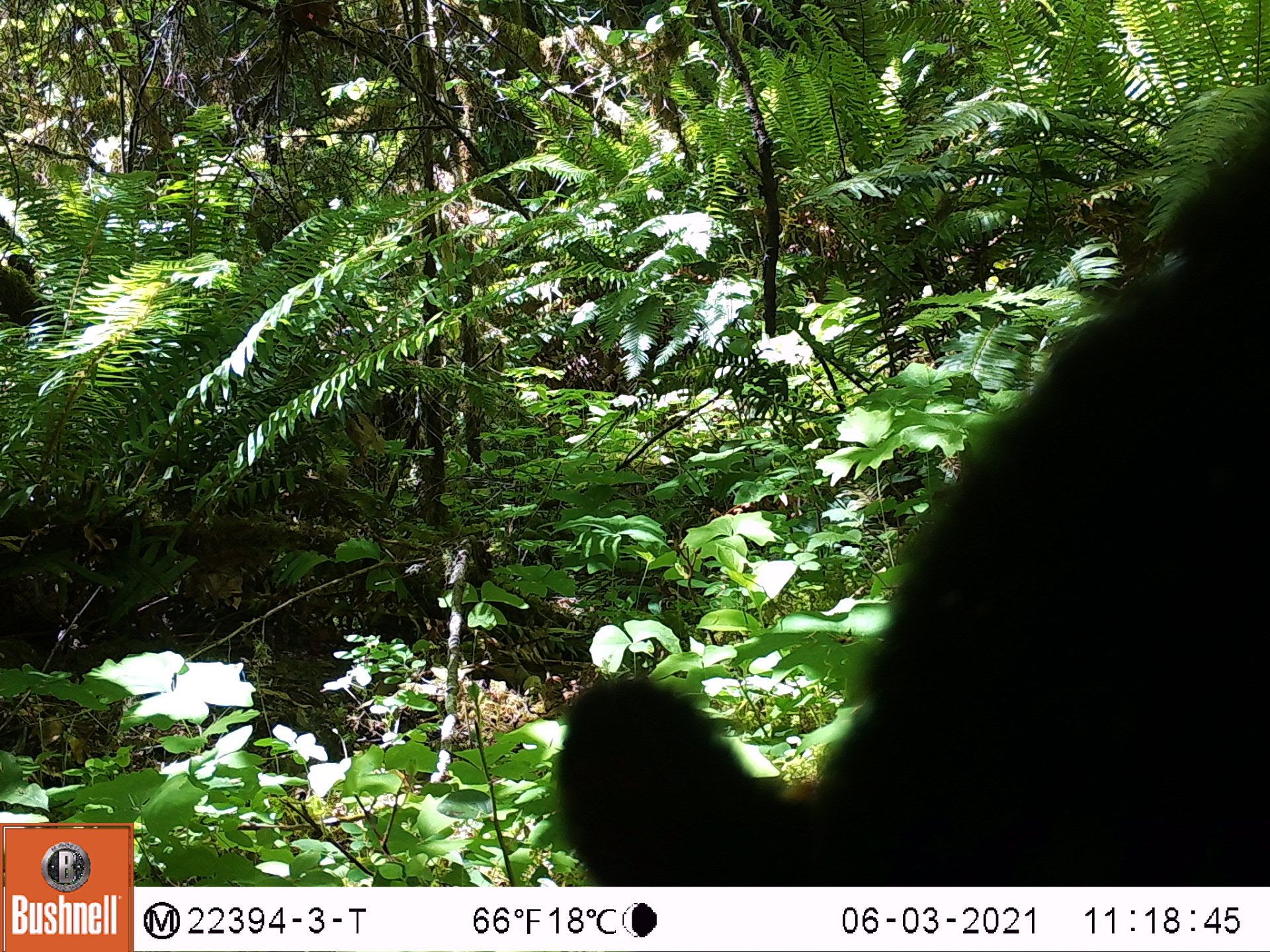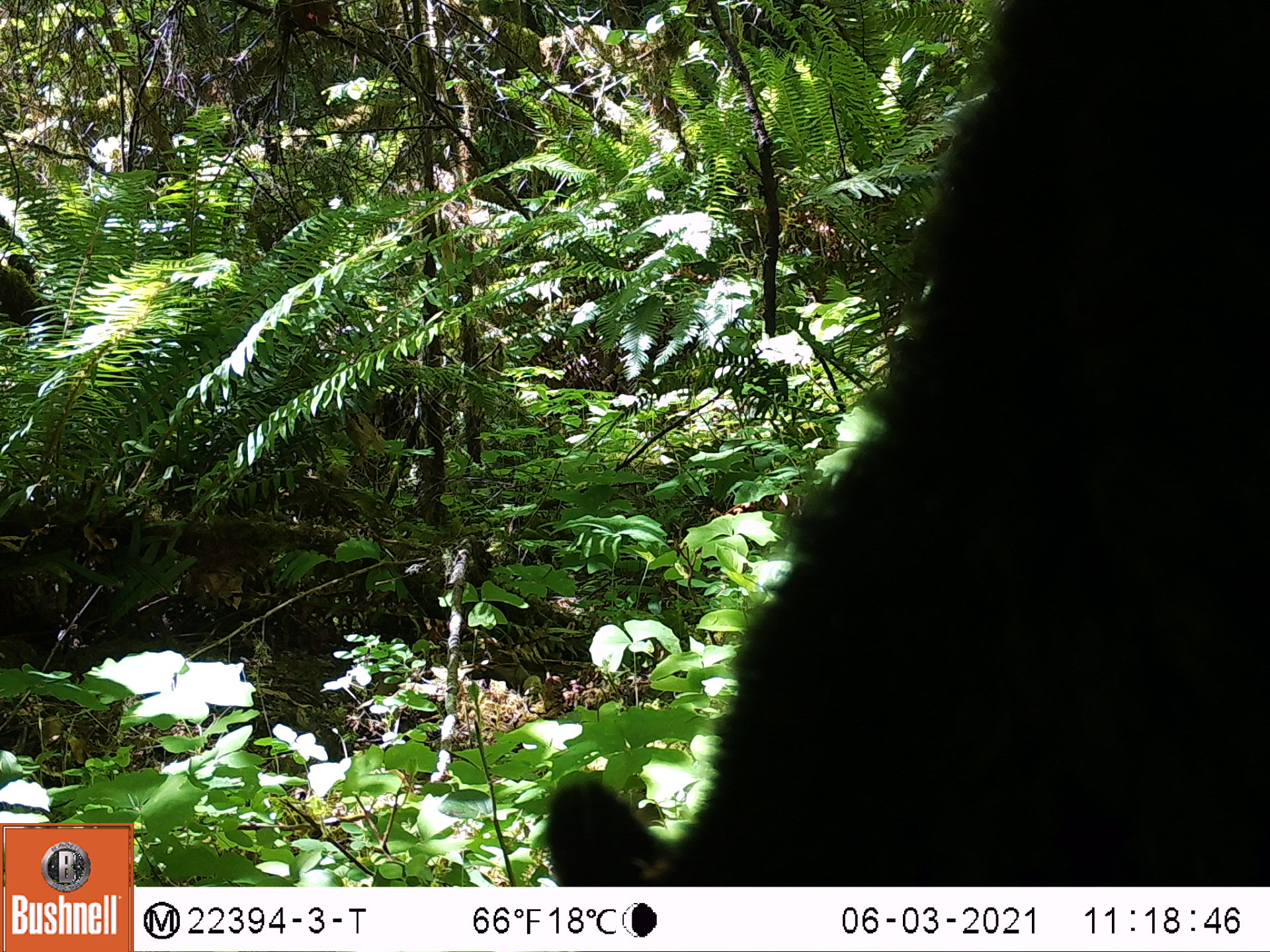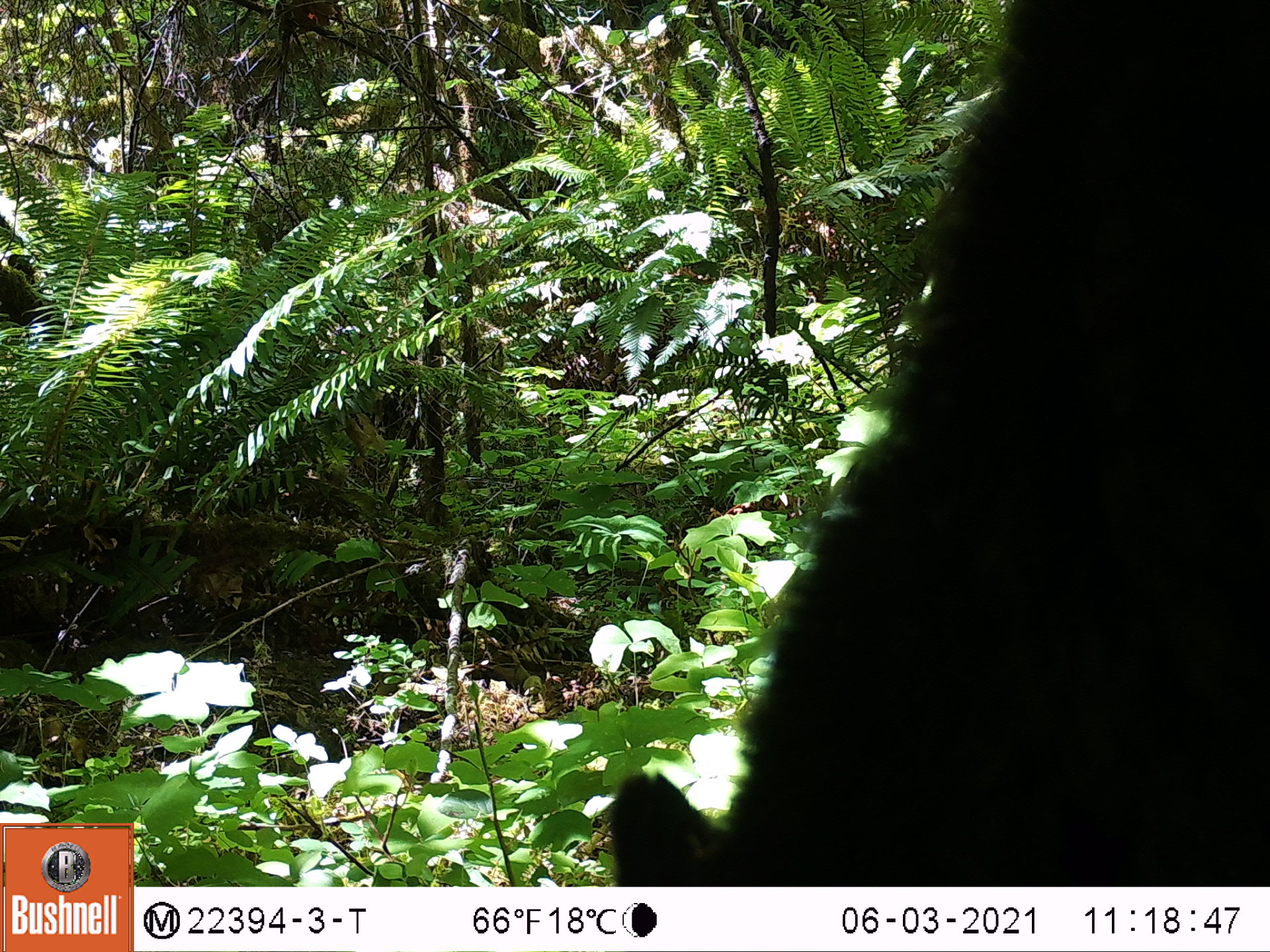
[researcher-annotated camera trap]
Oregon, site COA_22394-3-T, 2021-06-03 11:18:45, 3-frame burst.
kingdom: Animalia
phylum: Chordata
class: Mammalia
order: Artiodactyla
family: Cervidae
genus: Odocoileus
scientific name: Odocoileus hemionus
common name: black-tailed deer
Black-tailed deer (Odocoileus hemionus).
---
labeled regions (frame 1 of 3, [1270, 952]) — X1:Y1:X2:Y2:
black-tailed deer: 537:67:1269:886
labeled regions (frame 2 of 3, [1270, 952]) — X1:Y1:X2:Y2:
black-tailed deer: 525:0:1267:883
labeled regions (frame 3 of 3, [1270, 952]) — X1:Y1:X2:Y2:
black-tailed deer: 581:0:1269:883